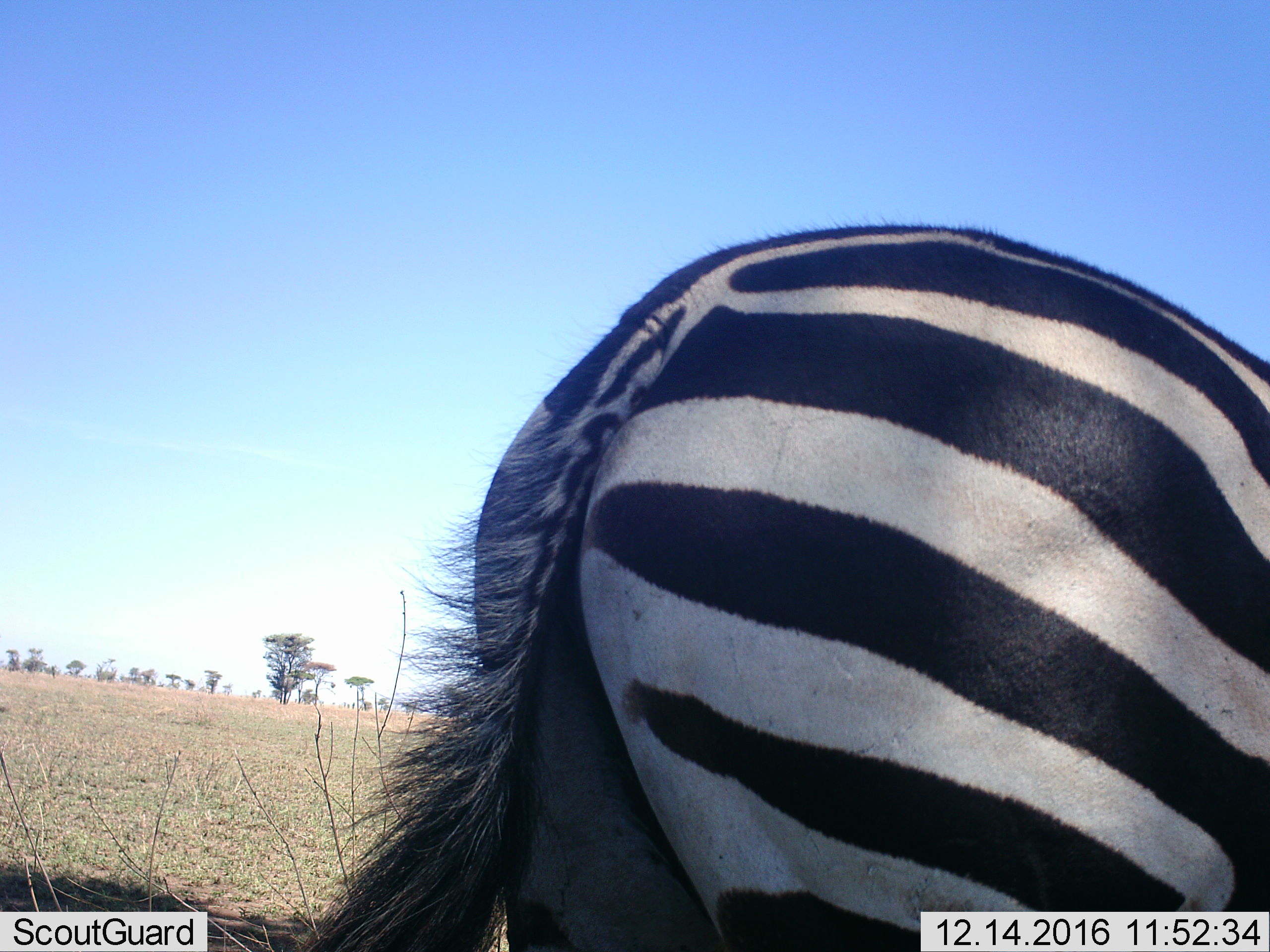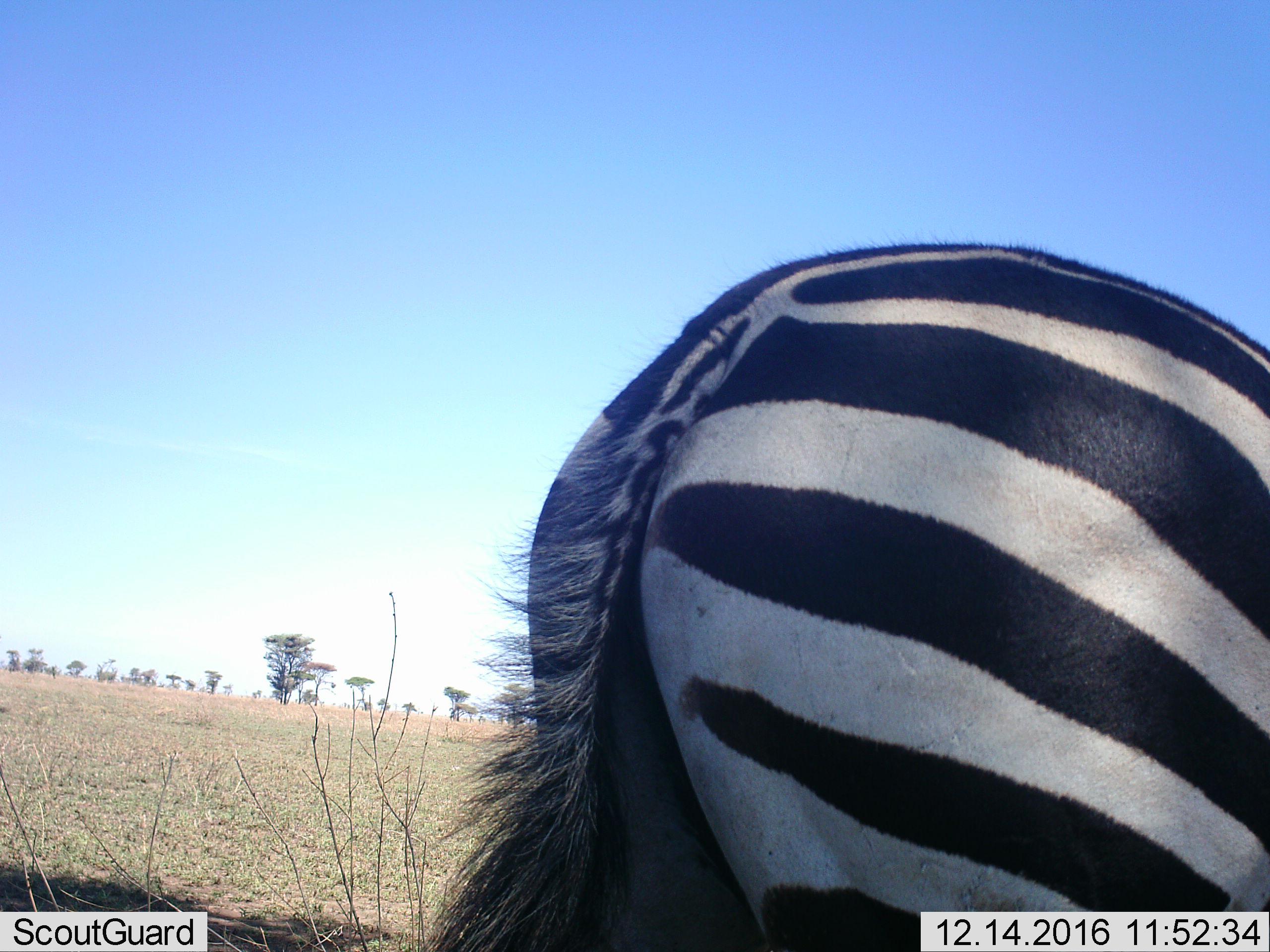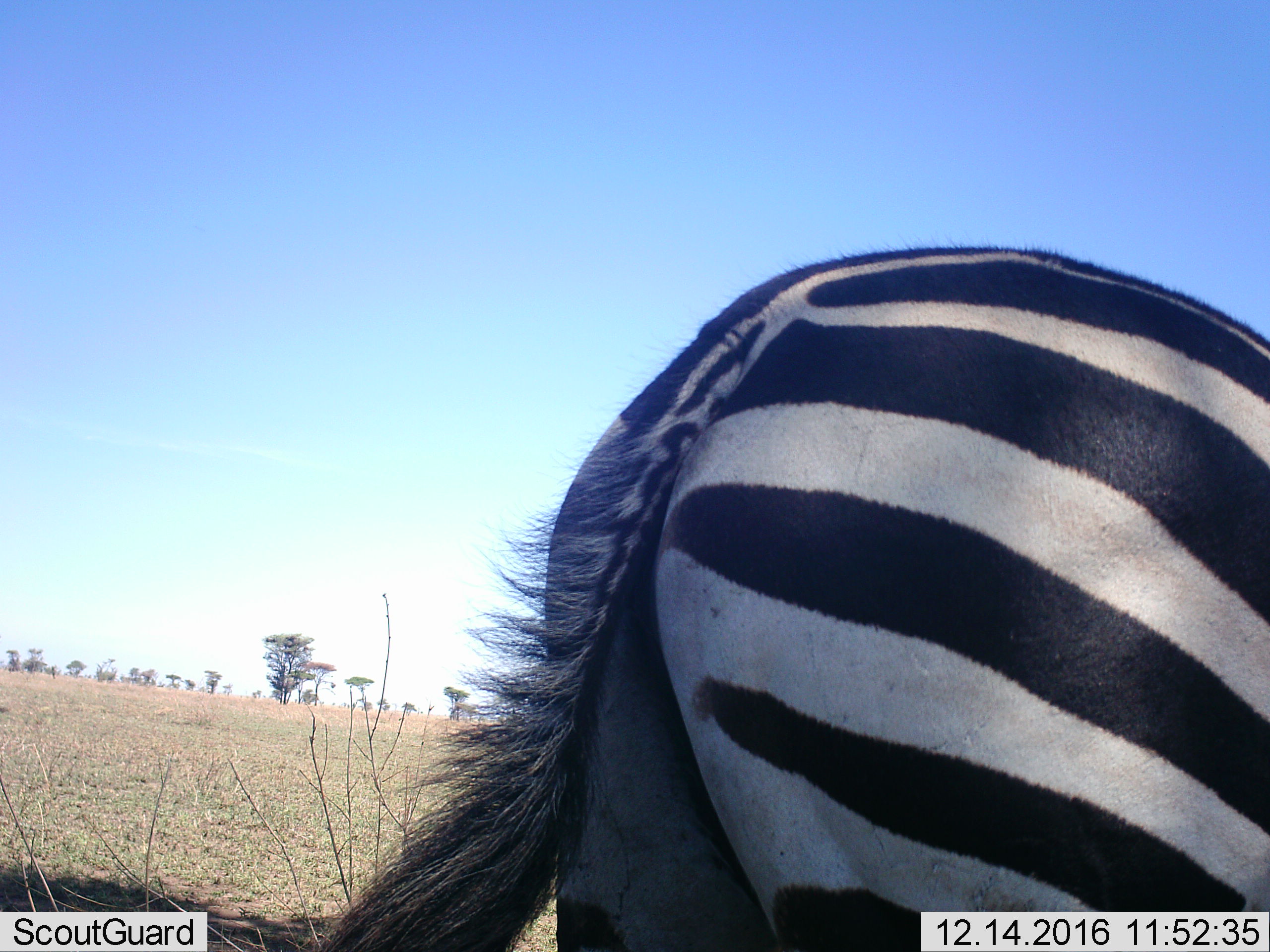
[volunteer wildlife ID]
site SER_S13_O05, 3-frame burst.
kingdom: Animalia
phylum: Chordata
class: Mammalia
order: Perissodactyla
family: Equidae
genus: Equus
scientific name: Equus quagga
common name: plains zebra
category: zebraplains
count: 1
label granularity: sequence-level